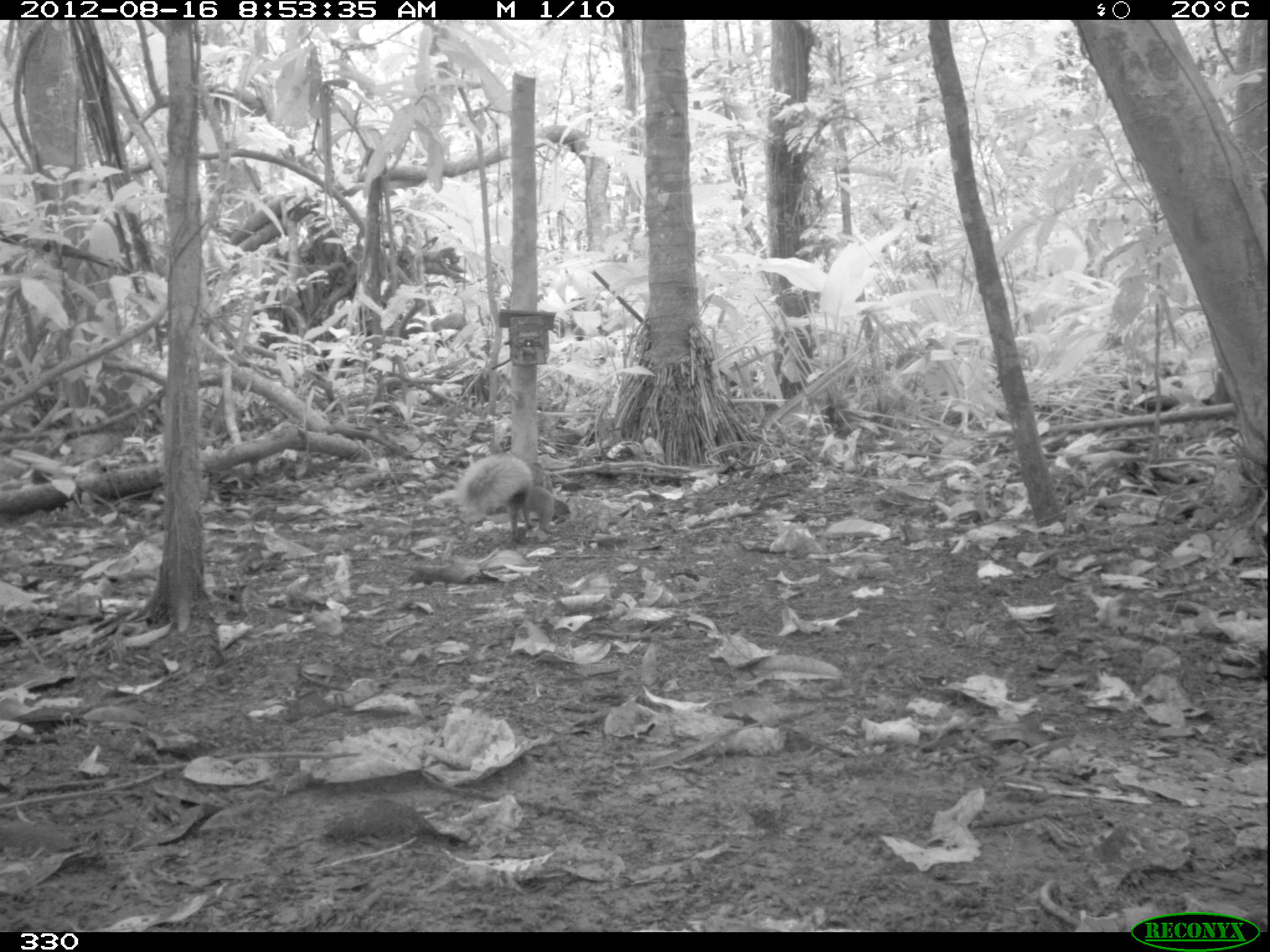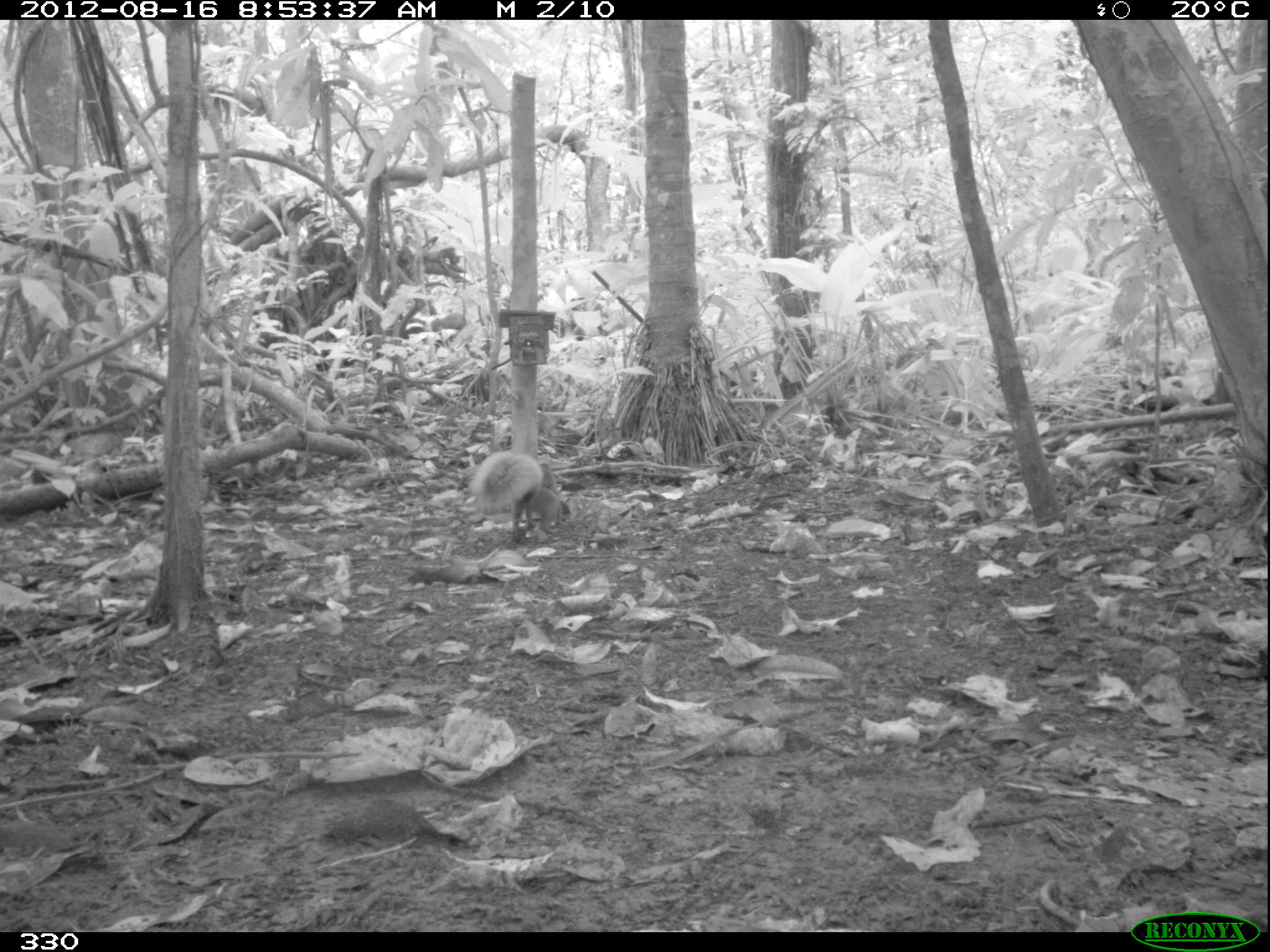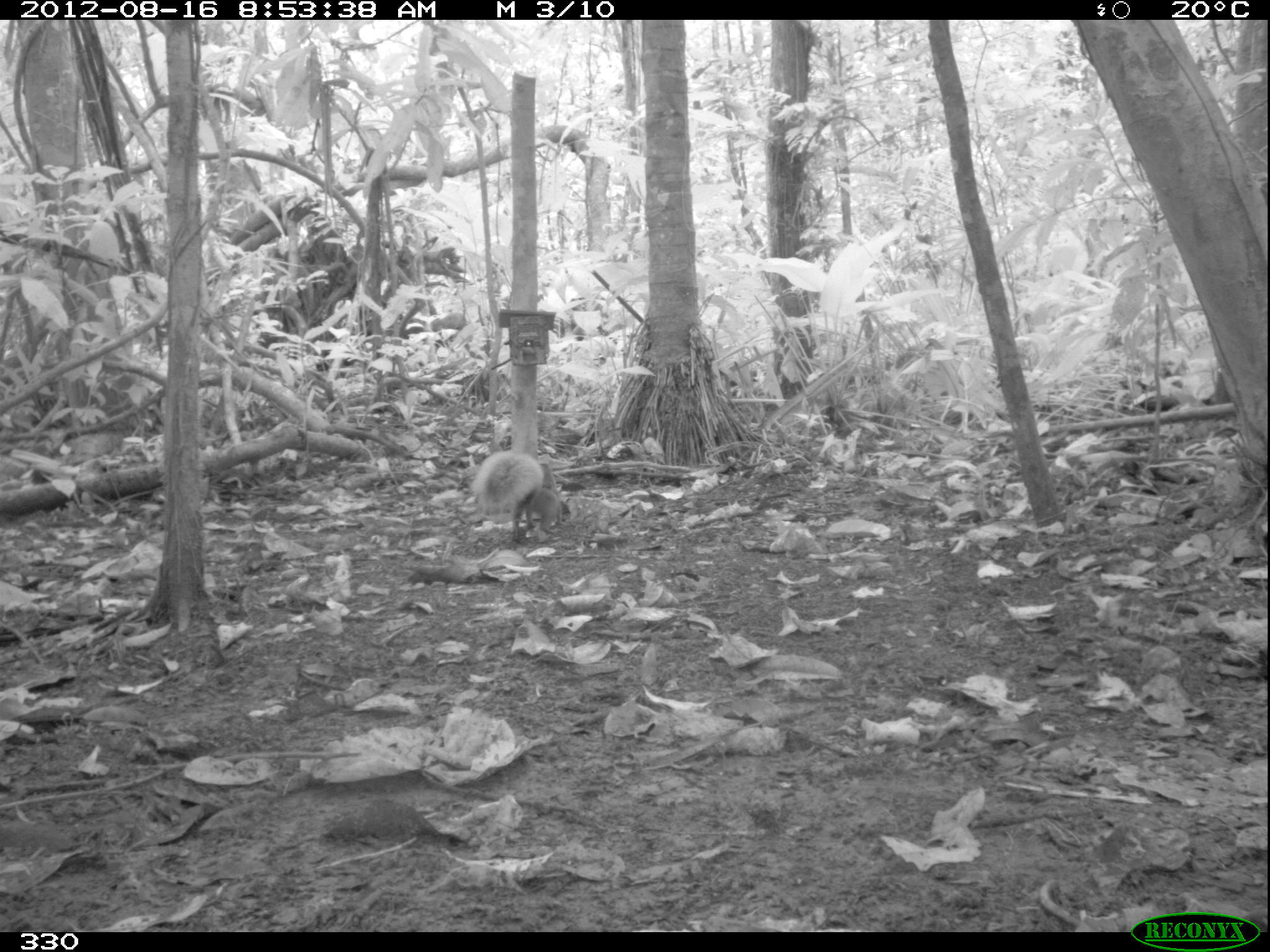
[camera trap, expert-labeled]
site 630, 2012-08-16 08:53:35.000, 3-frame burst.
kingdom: Animalia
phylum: Chordata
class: Mammalia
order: Rodentia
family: Sciuridae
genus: Sciurus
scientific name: Sciurus spadiceus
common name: southern amazon red squirrel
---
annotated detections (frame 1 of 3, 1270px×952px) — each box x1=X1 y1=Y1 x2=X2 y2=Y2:
sciurus spadiceus: x1=450 y1=453 x2=571 y2=540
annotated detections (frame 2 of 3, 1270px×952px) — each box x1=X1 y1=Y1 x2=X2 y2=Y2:
sciurus spadiceus: x1=470 y1=448 x2=570 y2=538